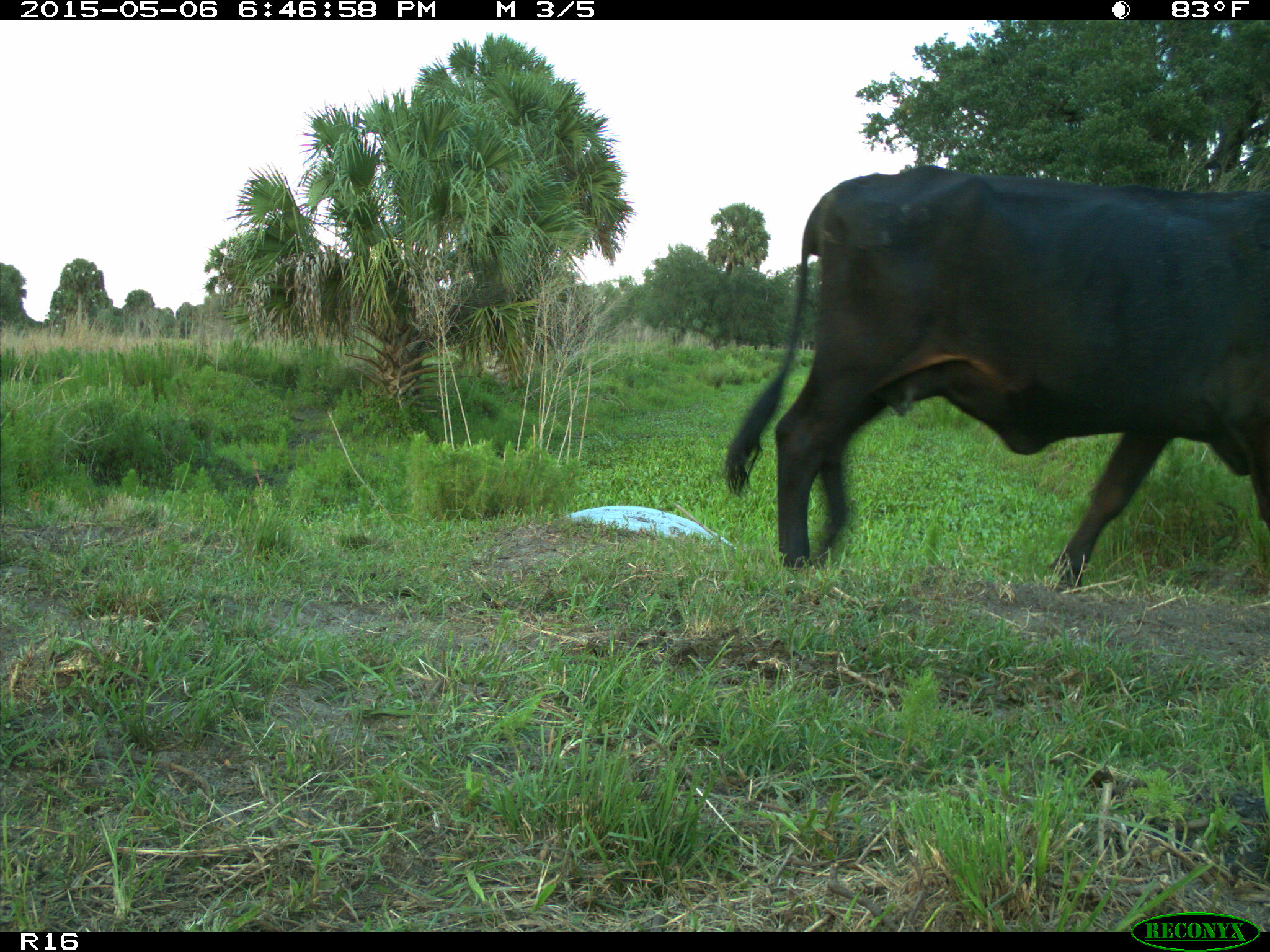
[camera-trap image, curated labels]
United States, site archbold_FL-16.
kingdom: Animalia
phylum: Chordata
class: Mammalia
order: Artiodactyla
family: Bovidae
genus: Bos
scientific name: Bos taurus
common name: domestic cow